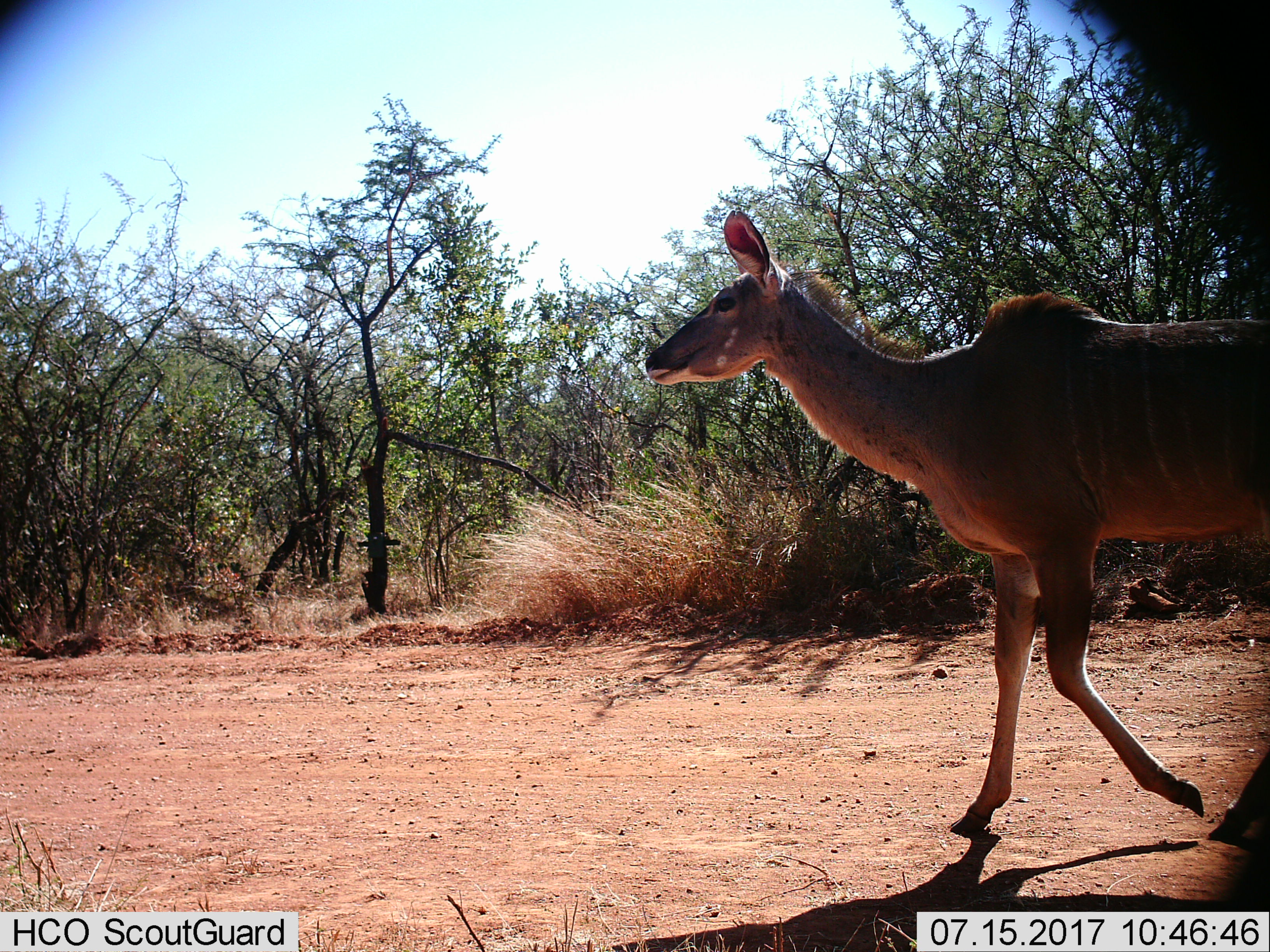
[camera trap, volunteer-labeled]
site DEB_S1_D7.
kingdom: Animalia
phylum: Chordata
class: Mammalia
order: Artiodactyla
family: Bovidae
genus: Tragelaphus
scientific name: Tragelaphus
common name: kudu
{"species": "kudu (Tragelaphus)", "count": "1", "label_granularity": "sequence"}